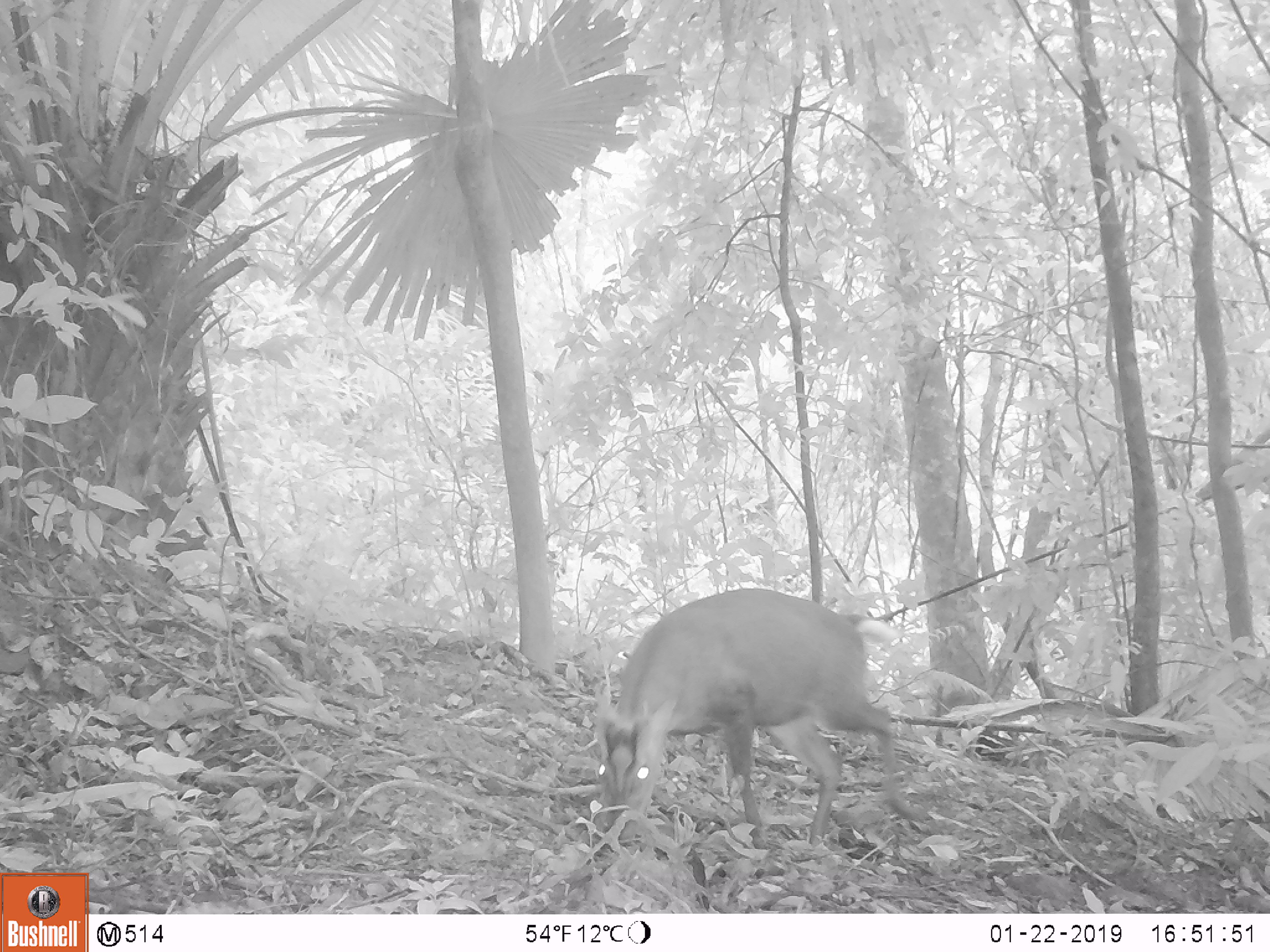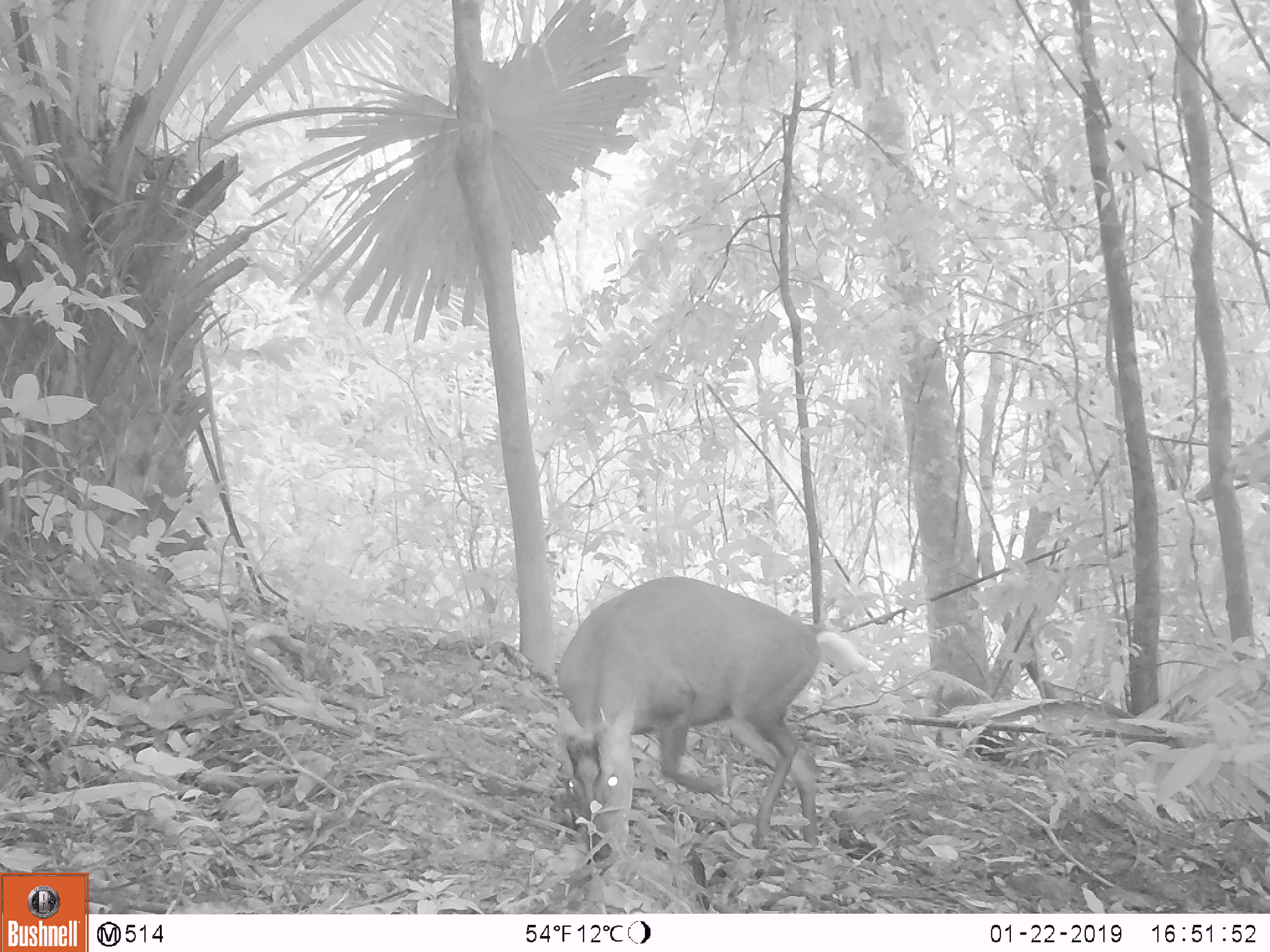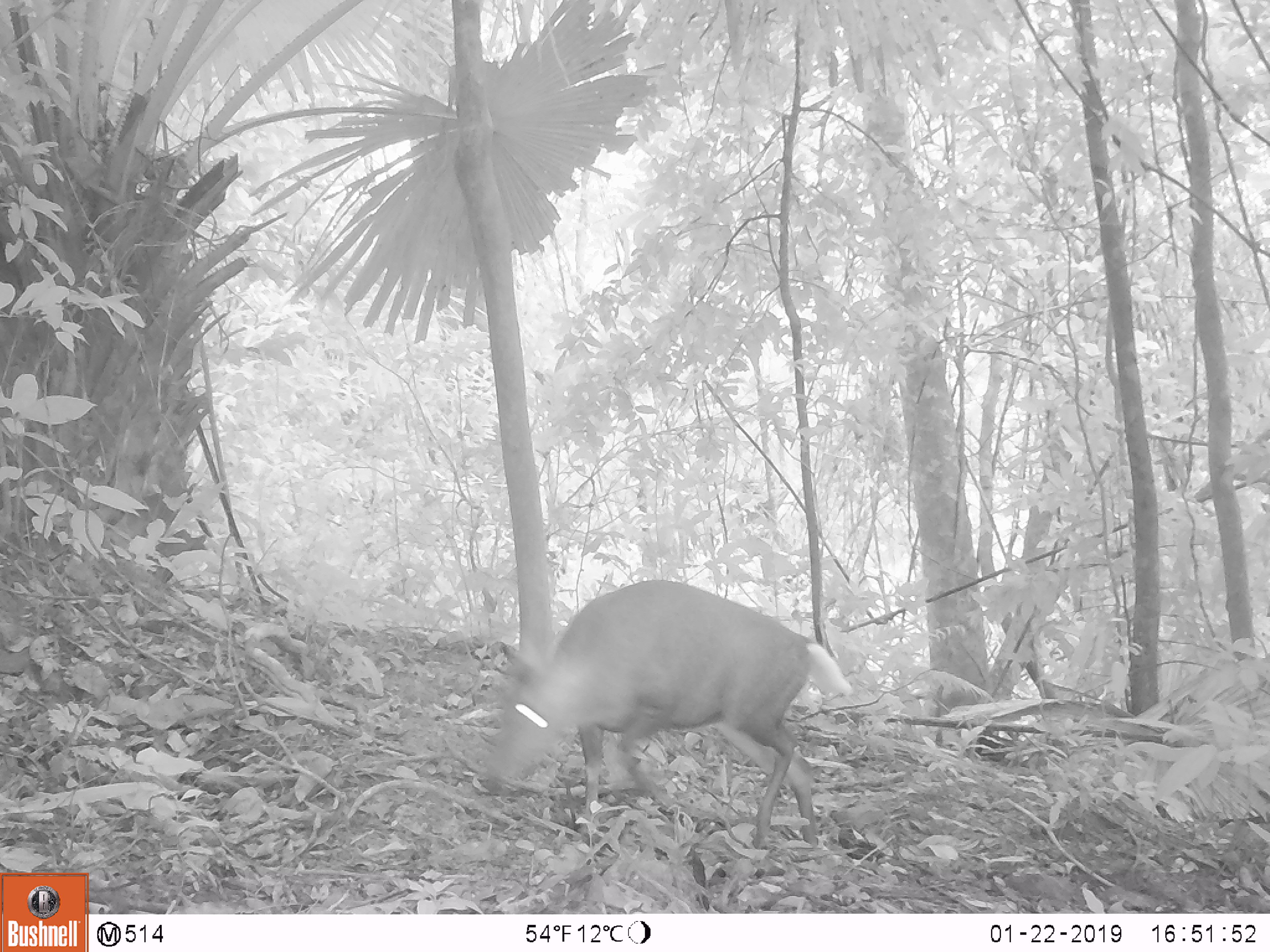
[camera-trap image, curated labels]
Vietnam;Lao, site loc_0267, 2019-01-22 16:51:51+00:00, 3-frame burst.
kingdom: Animalia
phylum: Chordata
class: Mammalia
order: Artiodactyla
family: Cervidae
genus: Muntiacus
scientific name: Muntiacus rooseveltorum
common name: roosevelt's muntjac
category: roosevelts muntjac group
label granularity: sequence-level